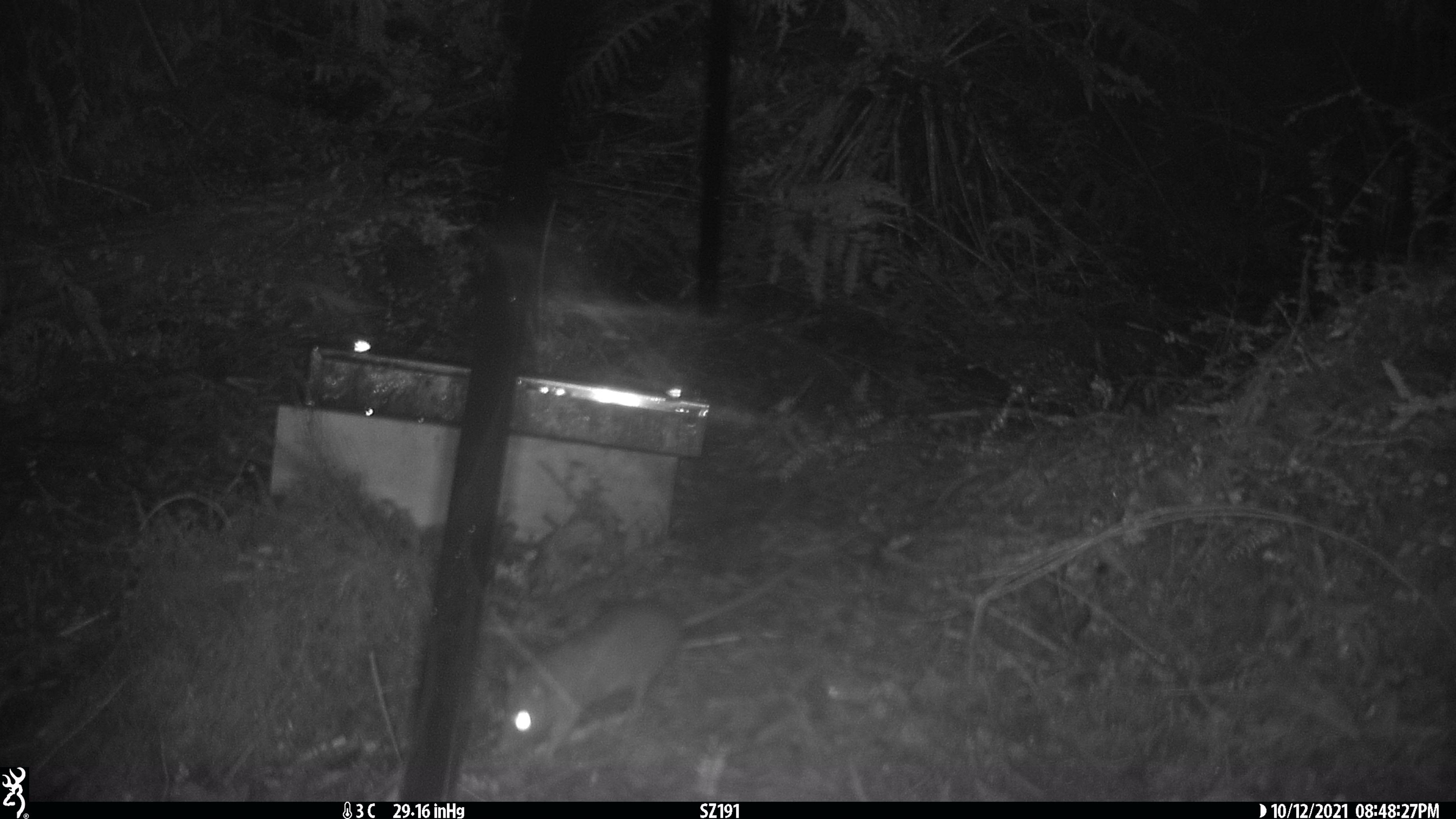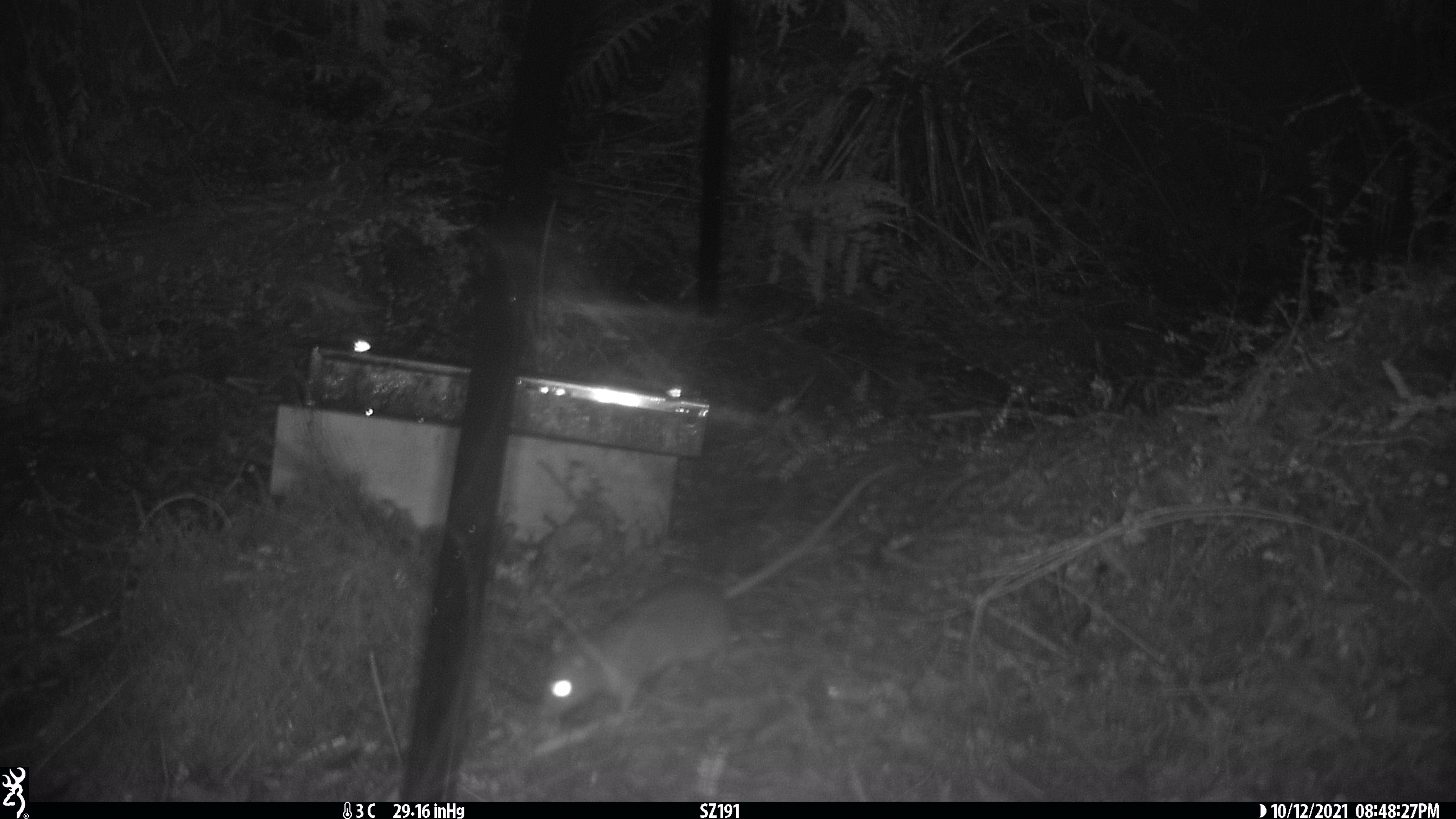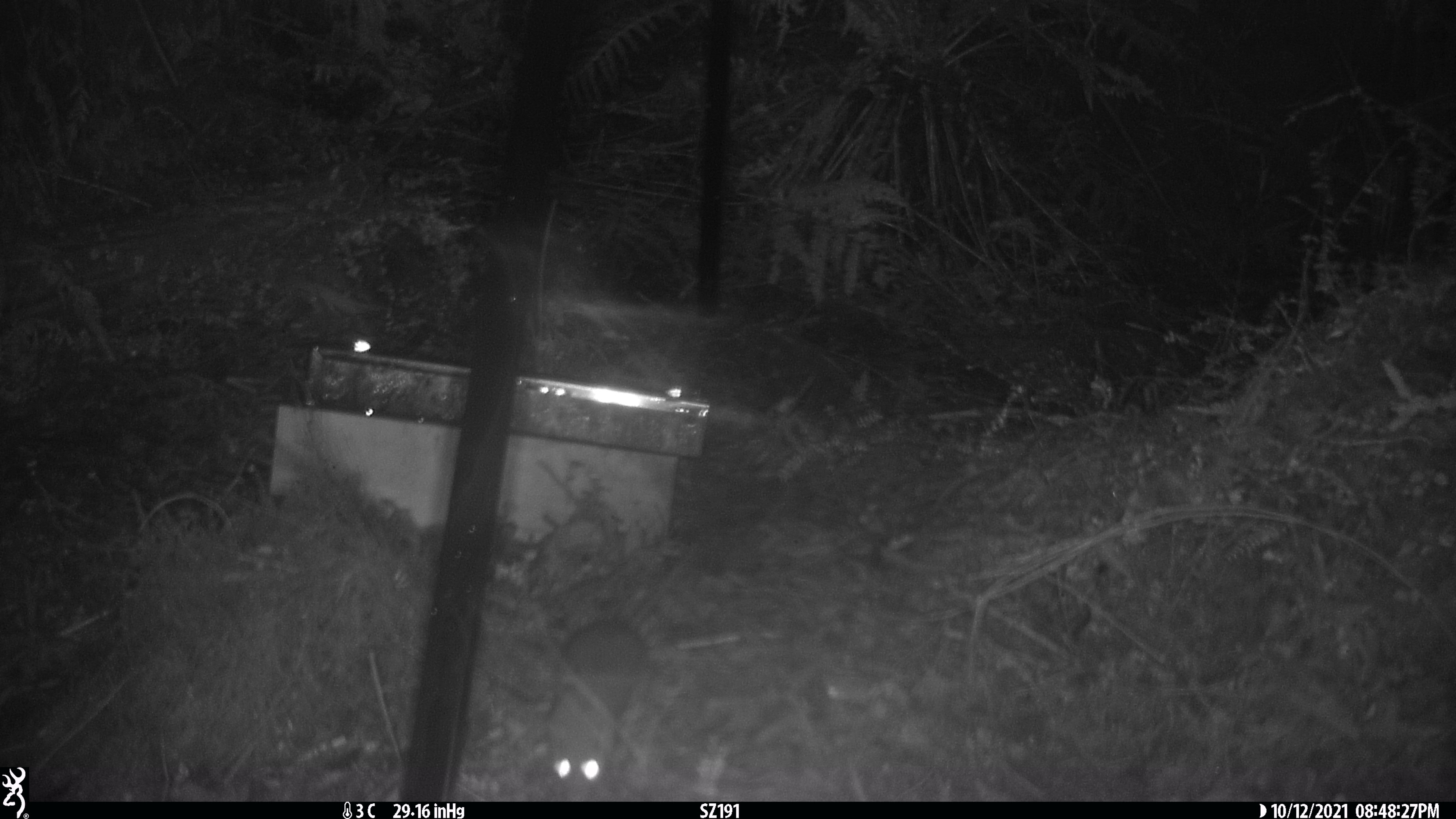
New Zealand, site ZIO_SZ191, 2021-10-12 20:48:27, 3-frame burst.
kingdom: Animalia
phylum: Chordata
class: Mammalia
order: Rodentia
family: Muridae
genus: Rattus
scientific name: Rattus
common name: rat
Rat (Rattus).